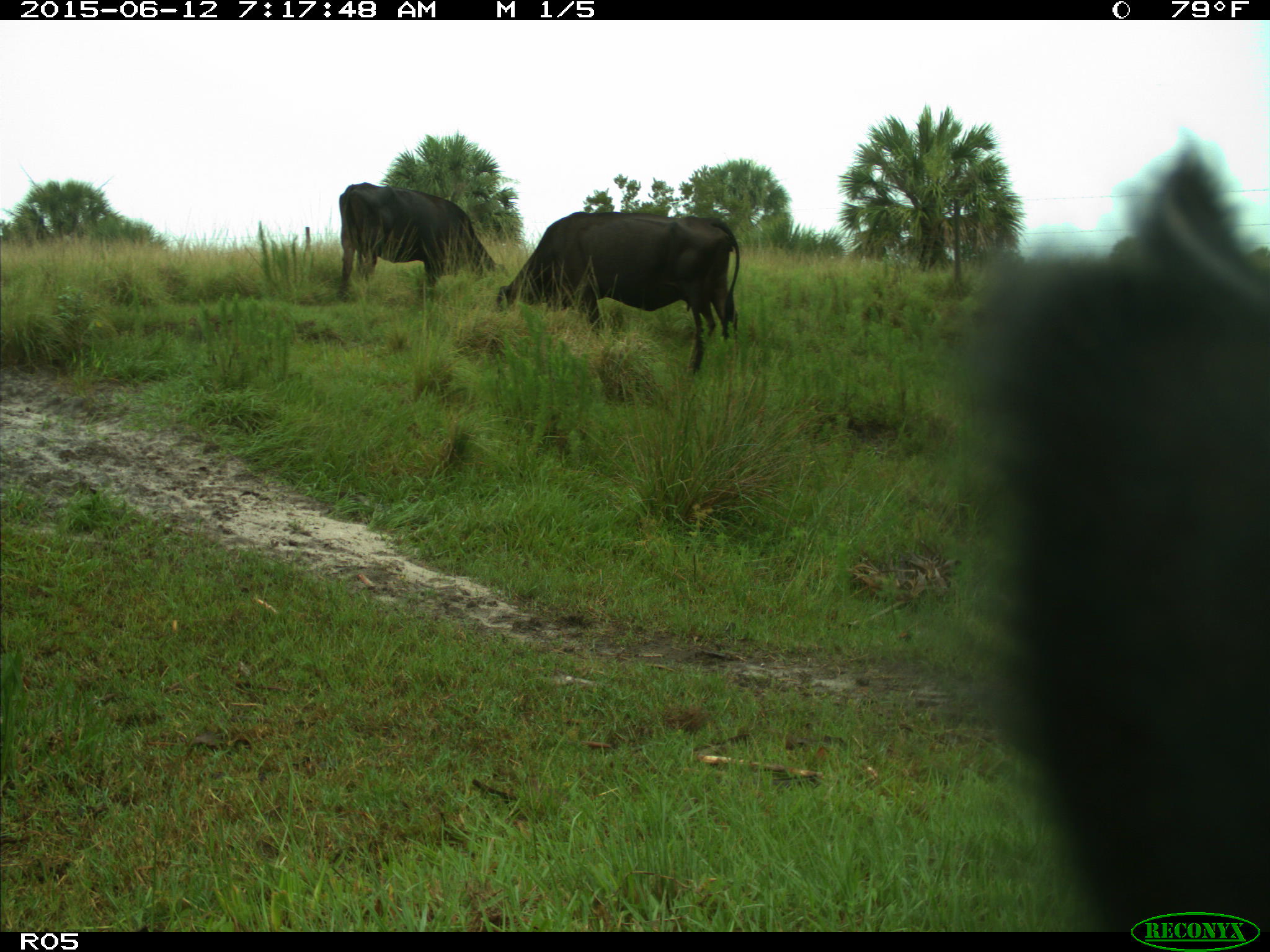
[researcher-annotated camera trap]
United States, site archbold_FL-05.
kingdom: Animalia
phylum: Chordata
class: Mammalia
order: Artiodactyla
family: Bovidae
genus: Bos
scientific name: Bos taurus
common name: domestic cow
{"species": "Bos taurus (domestic cow)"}